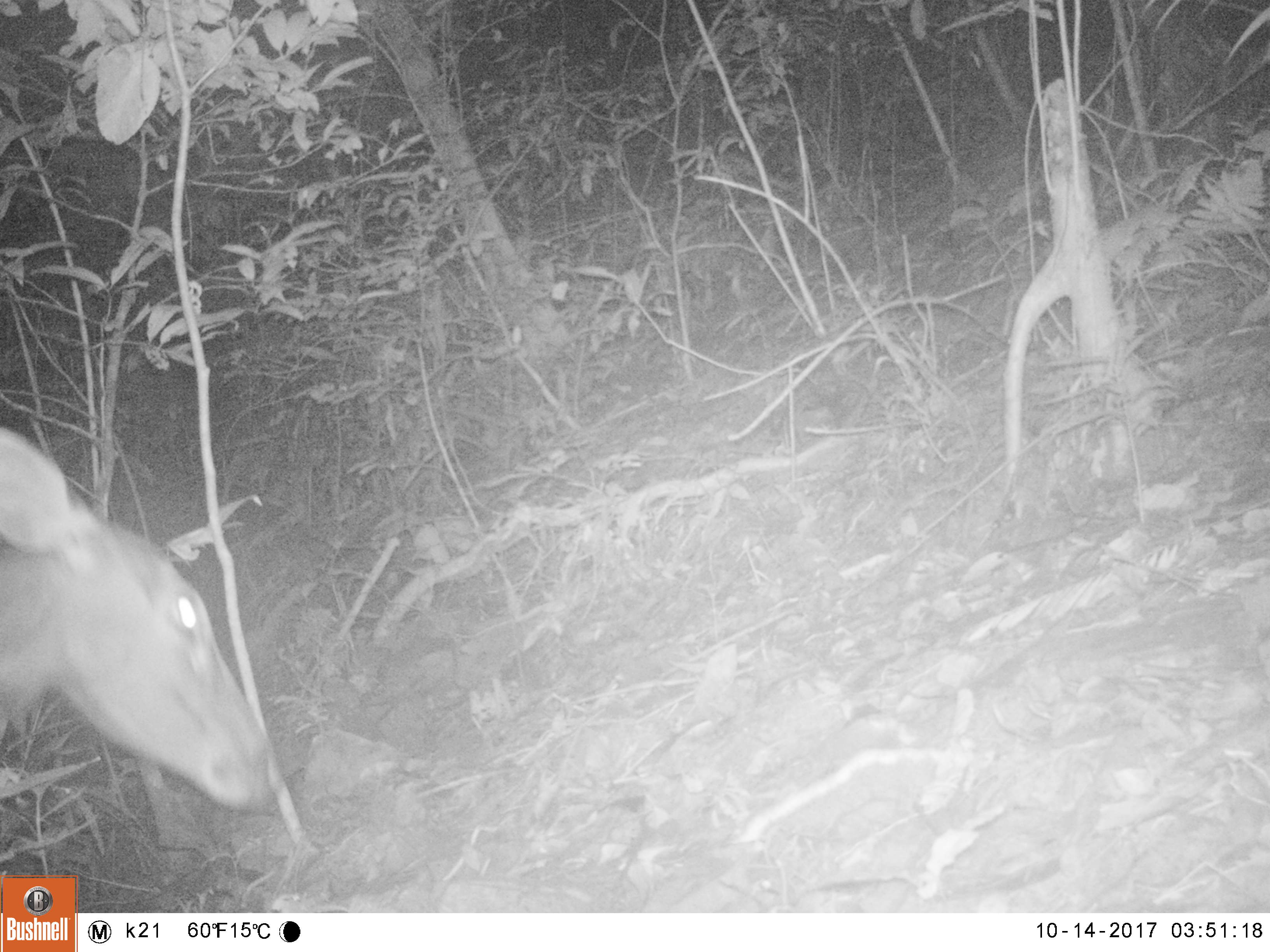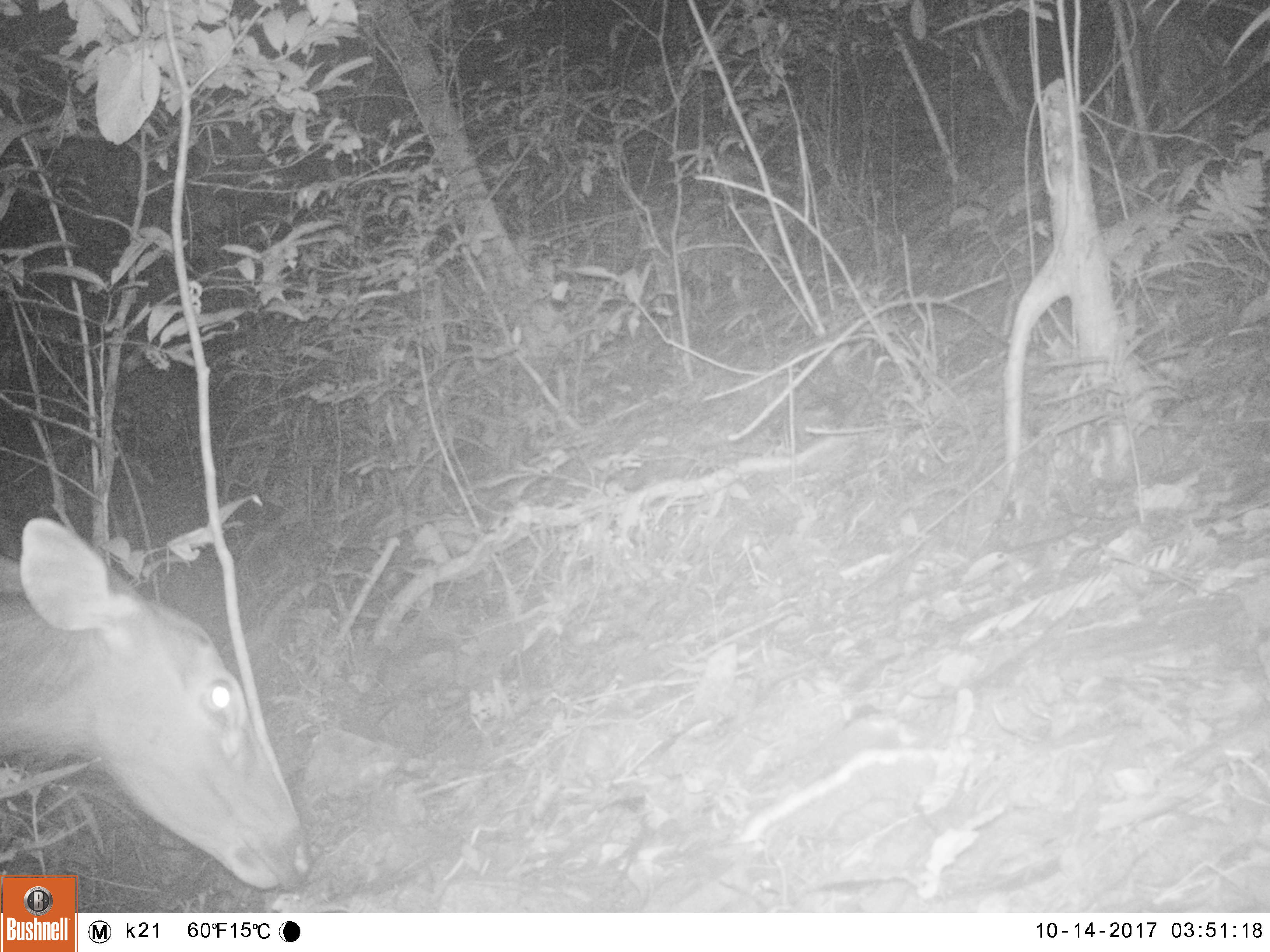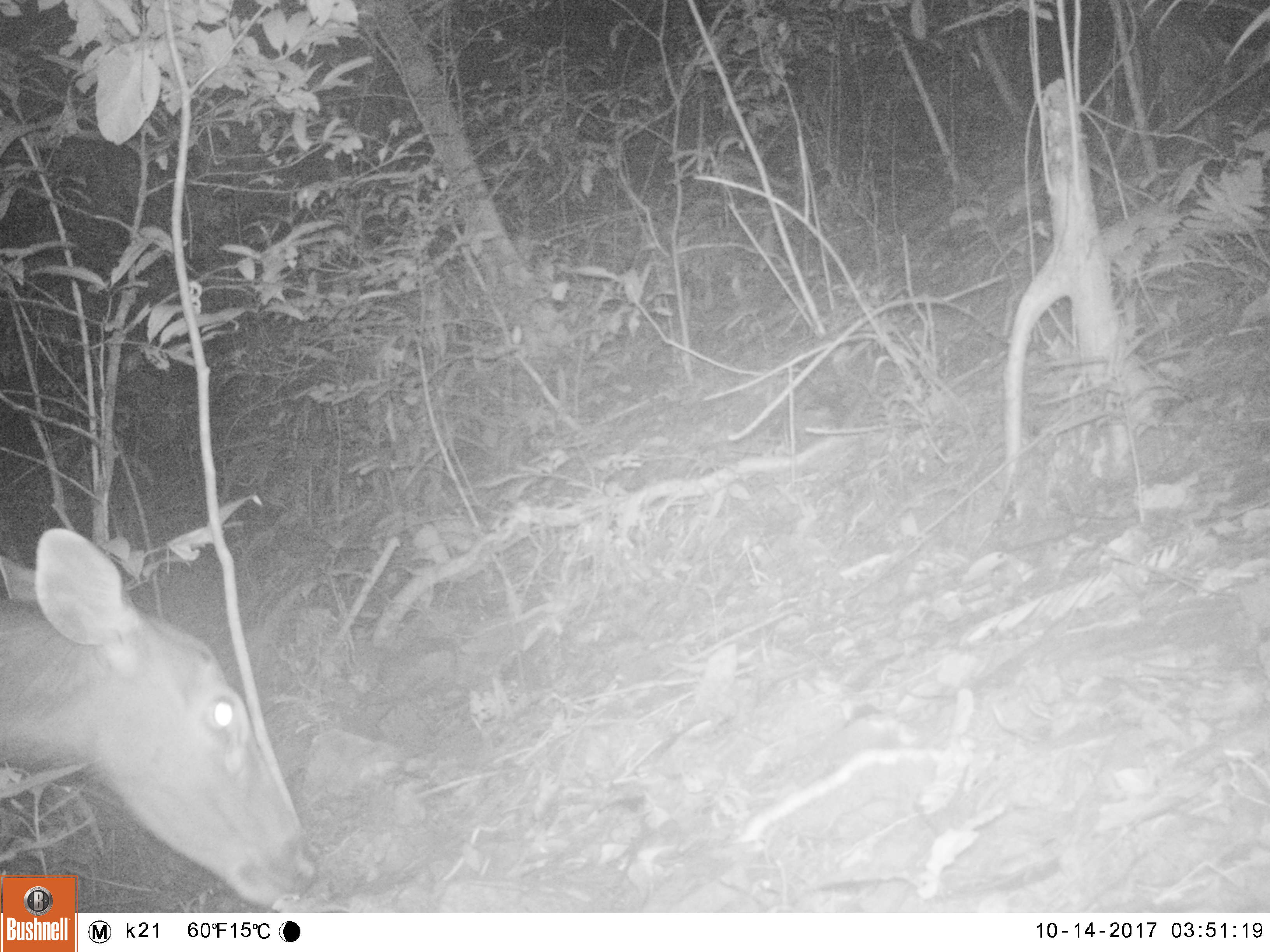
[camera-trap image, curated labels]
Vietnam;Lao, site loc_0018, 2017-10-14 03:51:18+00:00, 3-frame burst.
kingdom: Animalia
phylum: Chordata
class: Mammalia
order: Artiodactyla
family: Cervidae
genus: Rusa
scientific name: Rusa unicolor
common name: sambar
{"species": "sambar (Rusa unicolor)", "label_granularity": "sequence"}